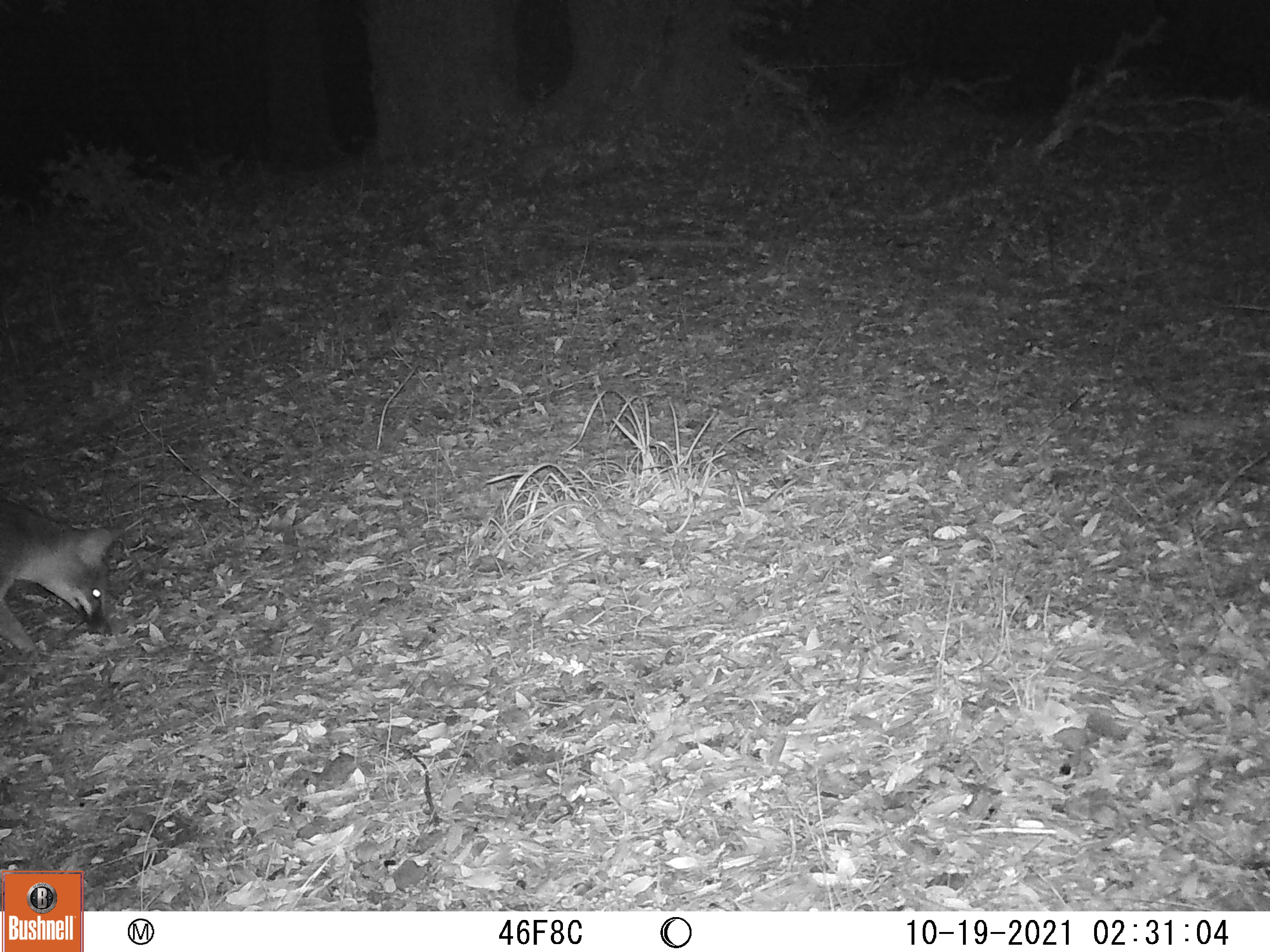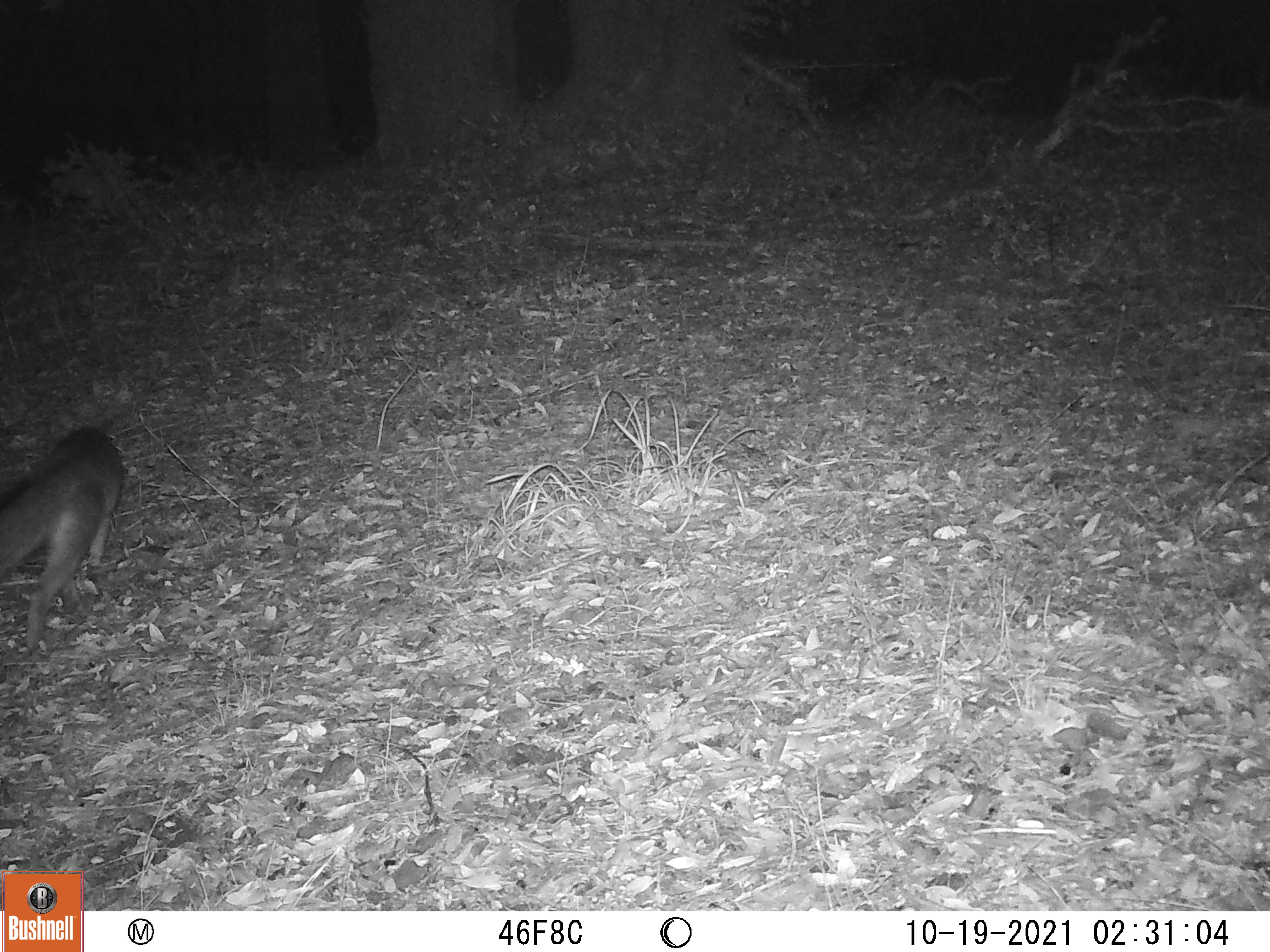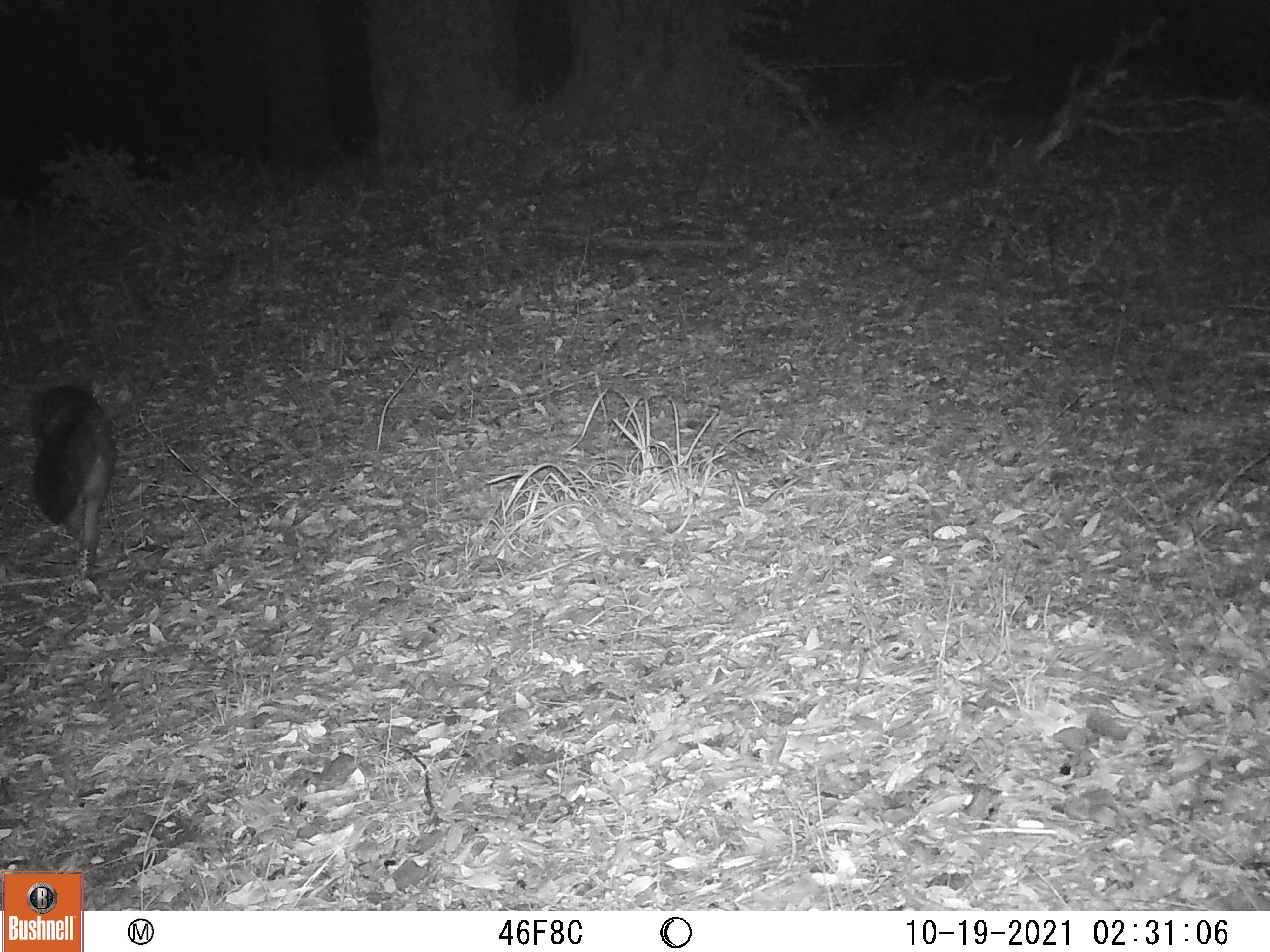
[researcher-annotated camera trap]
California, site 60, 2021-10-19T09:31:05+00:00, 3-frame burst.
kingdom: Animalia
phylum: Chordata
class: Mammalia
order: Carnivora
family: Canidae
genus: Urocyon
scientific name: Urocyon cinereoargenteus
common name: gray fox